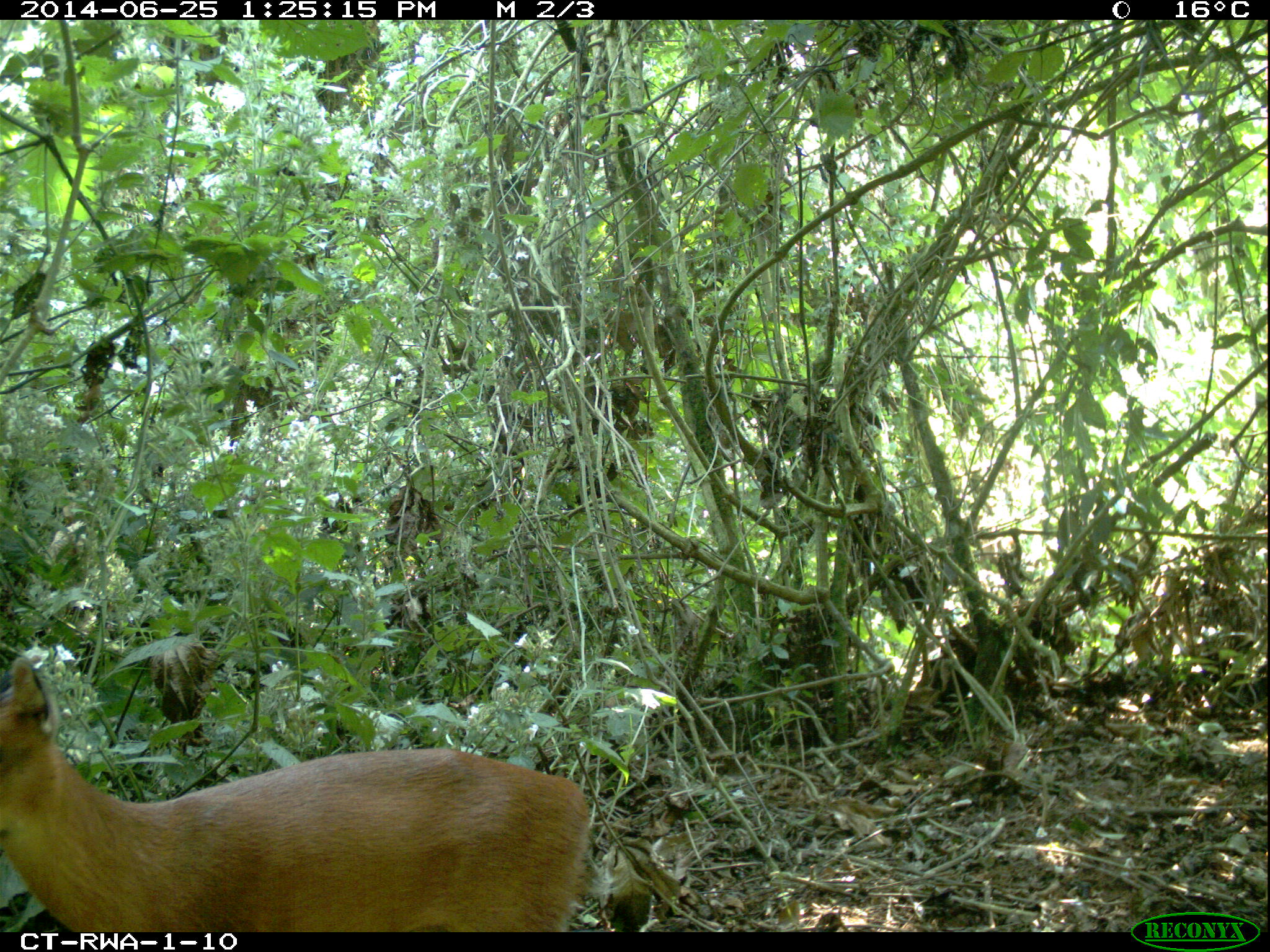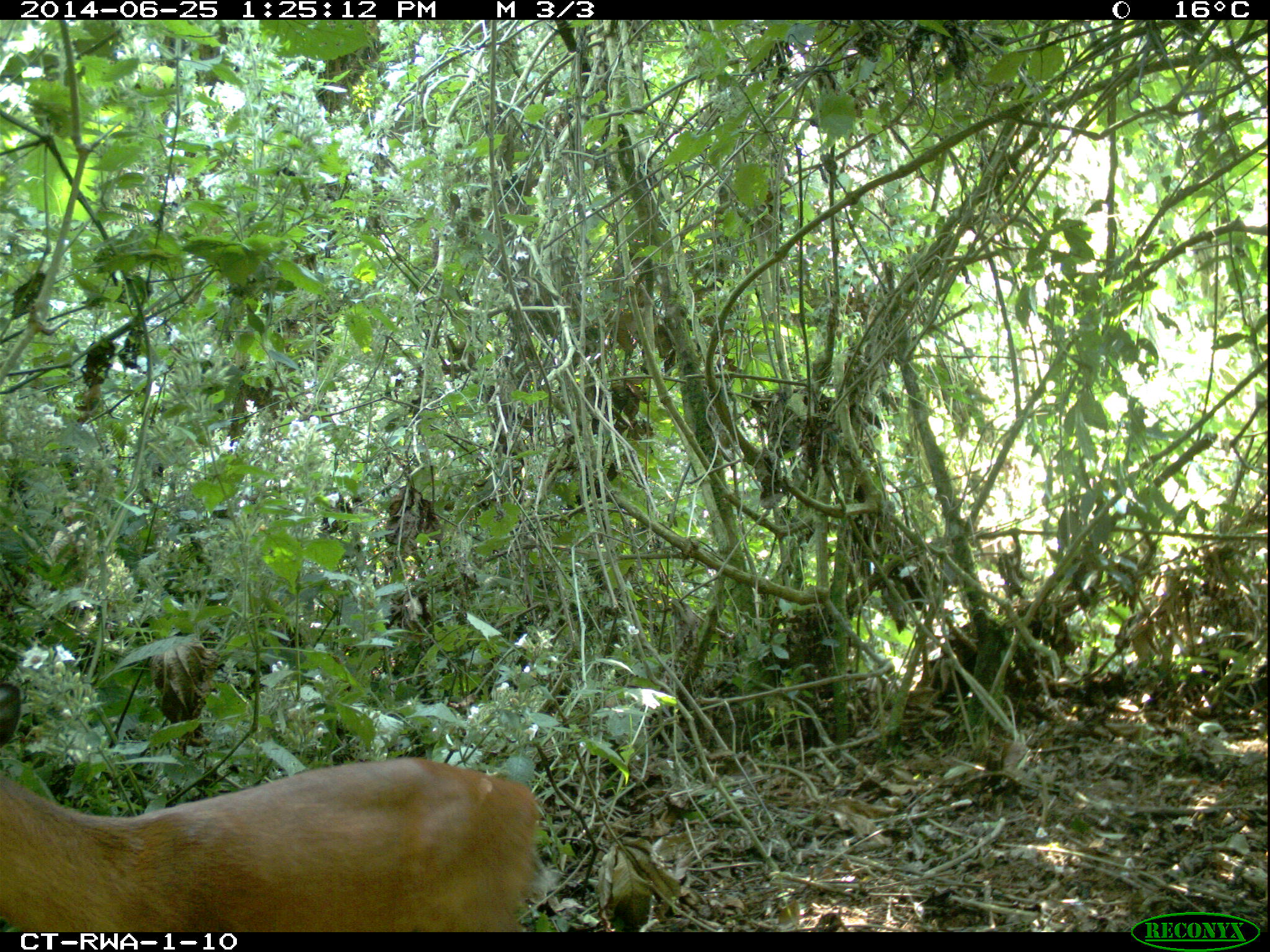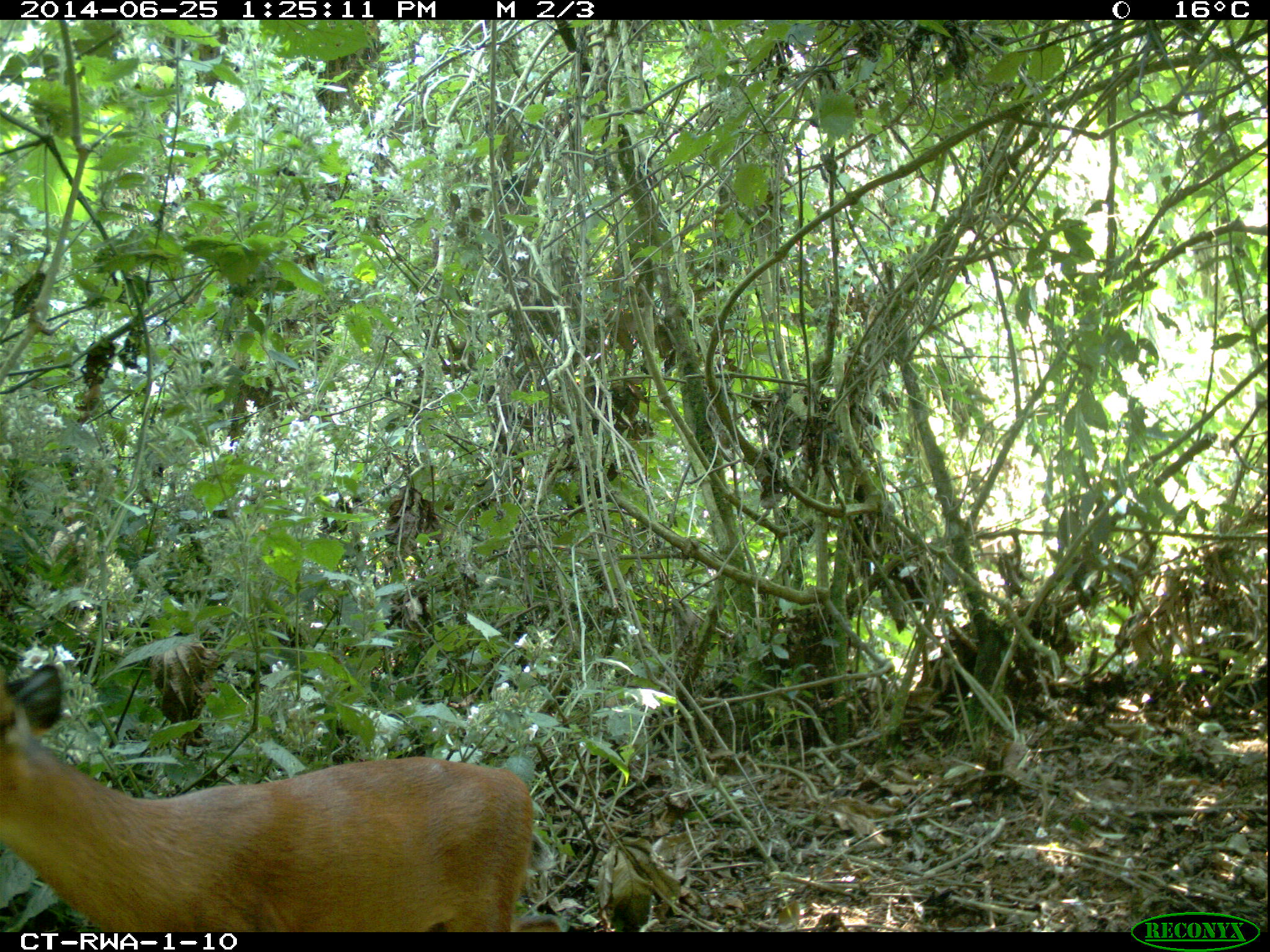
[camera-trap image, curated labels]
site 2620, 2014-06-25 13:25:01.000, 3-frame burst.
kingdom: Animalia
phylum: Chordata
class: Mammalia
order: Artiodactyla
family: Bovidae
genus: Cephalophus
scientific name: Cephalophus nigrifrons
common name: black-fronted duiker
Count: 1.